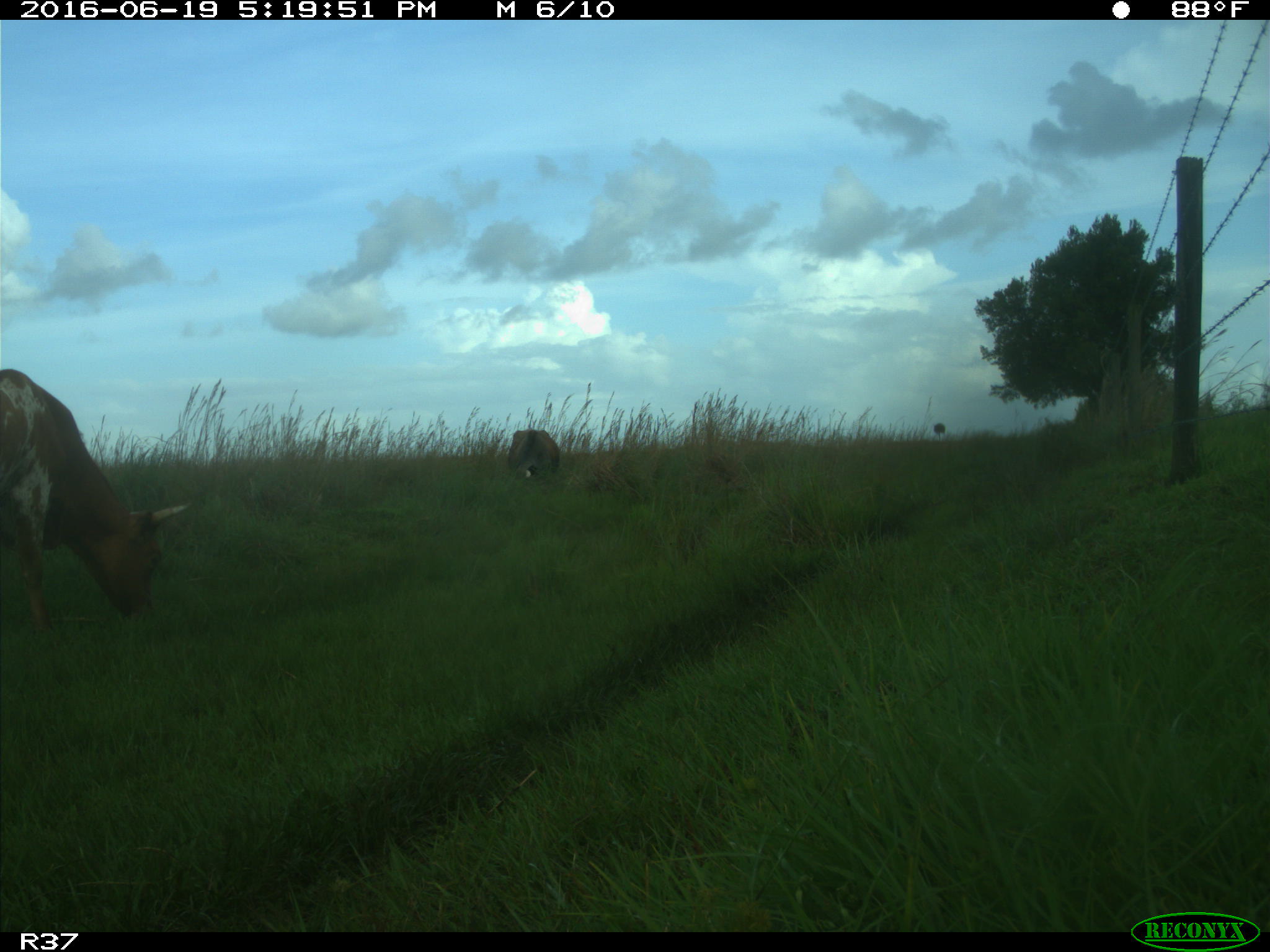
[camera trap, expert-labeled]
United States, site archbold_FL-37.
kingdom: Animalia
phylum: Chordata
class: Mammalia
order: Artiodactyla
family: Bovidae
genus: Bos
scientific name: Bos taurus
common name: domestic cow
Bos taurus (domestic cow).